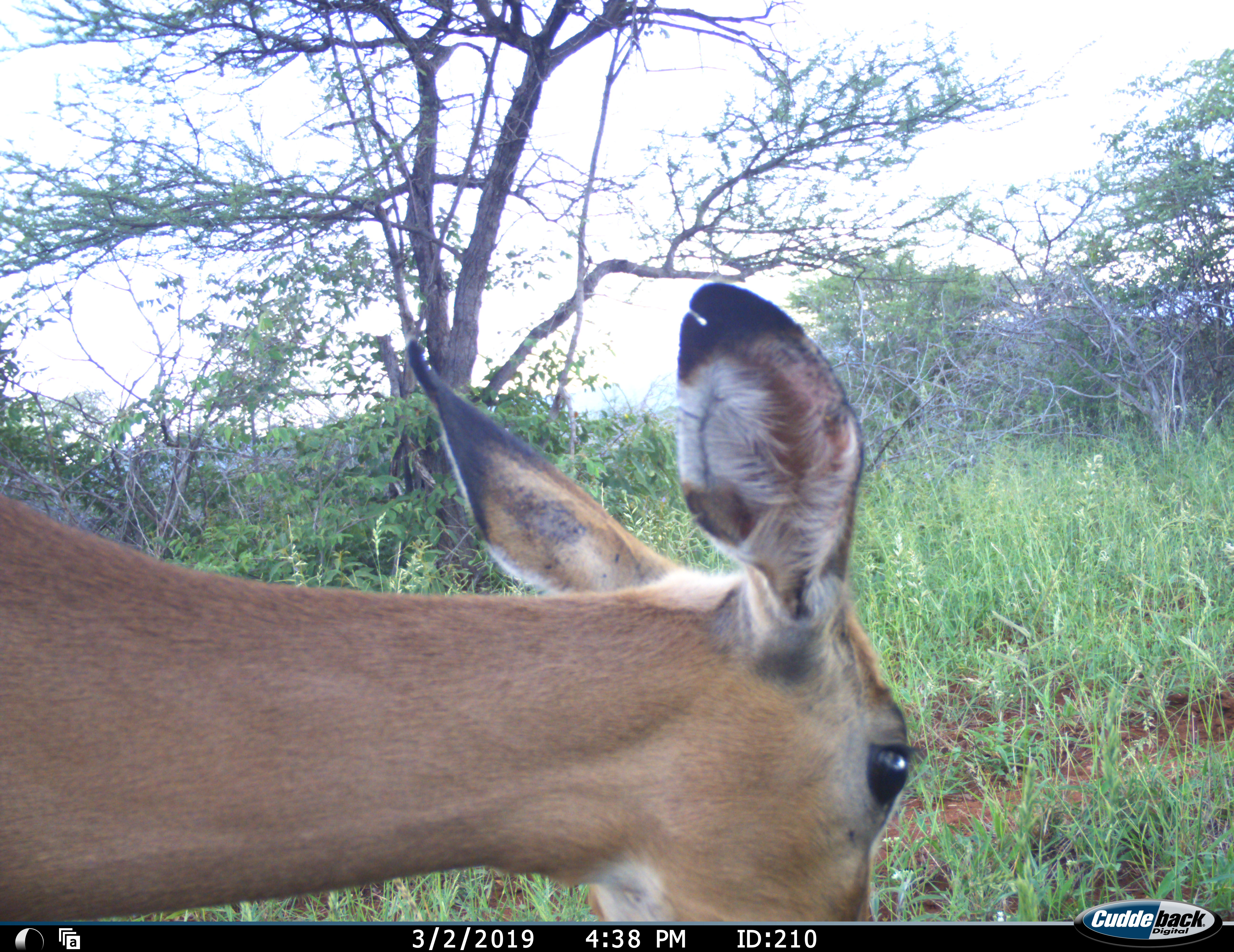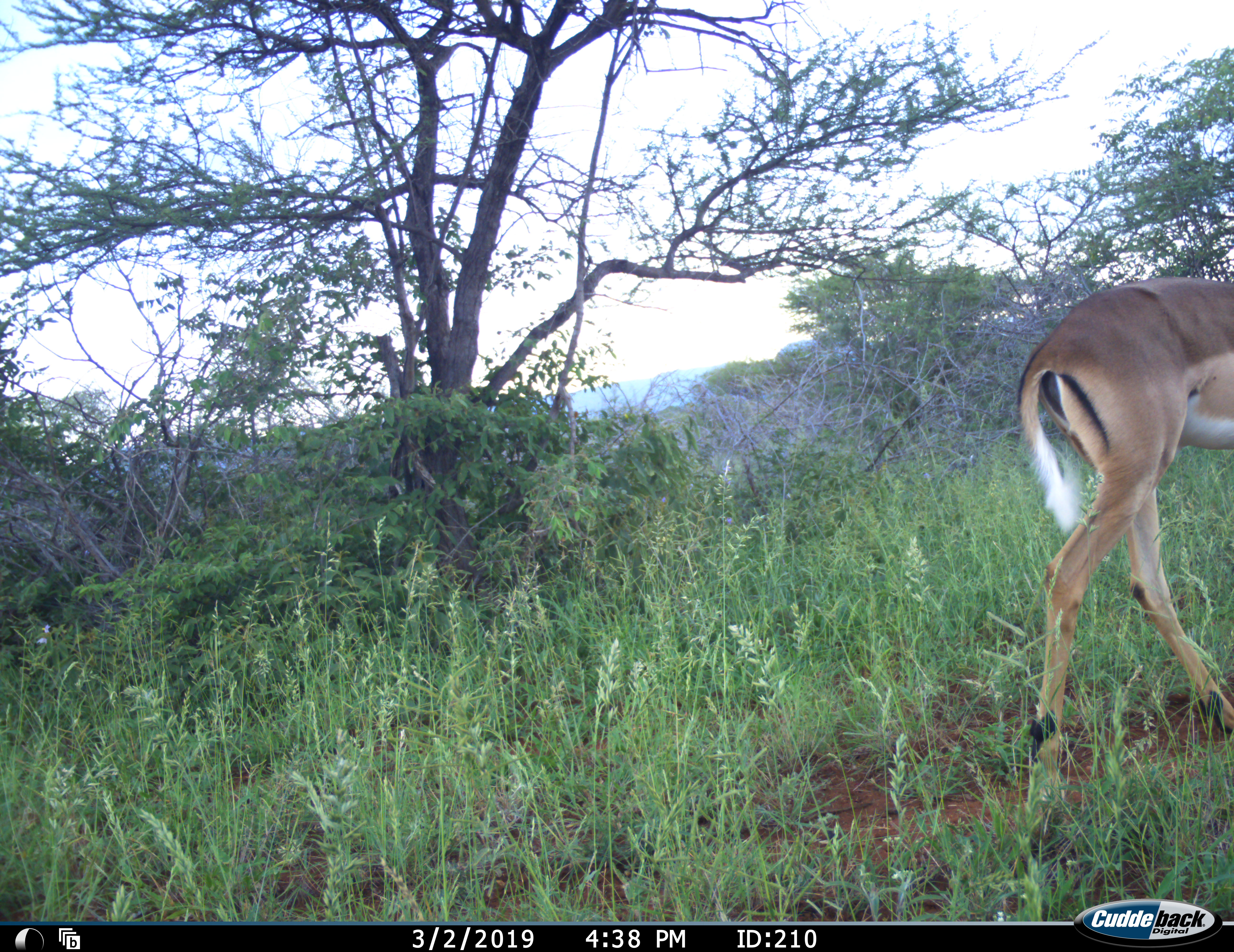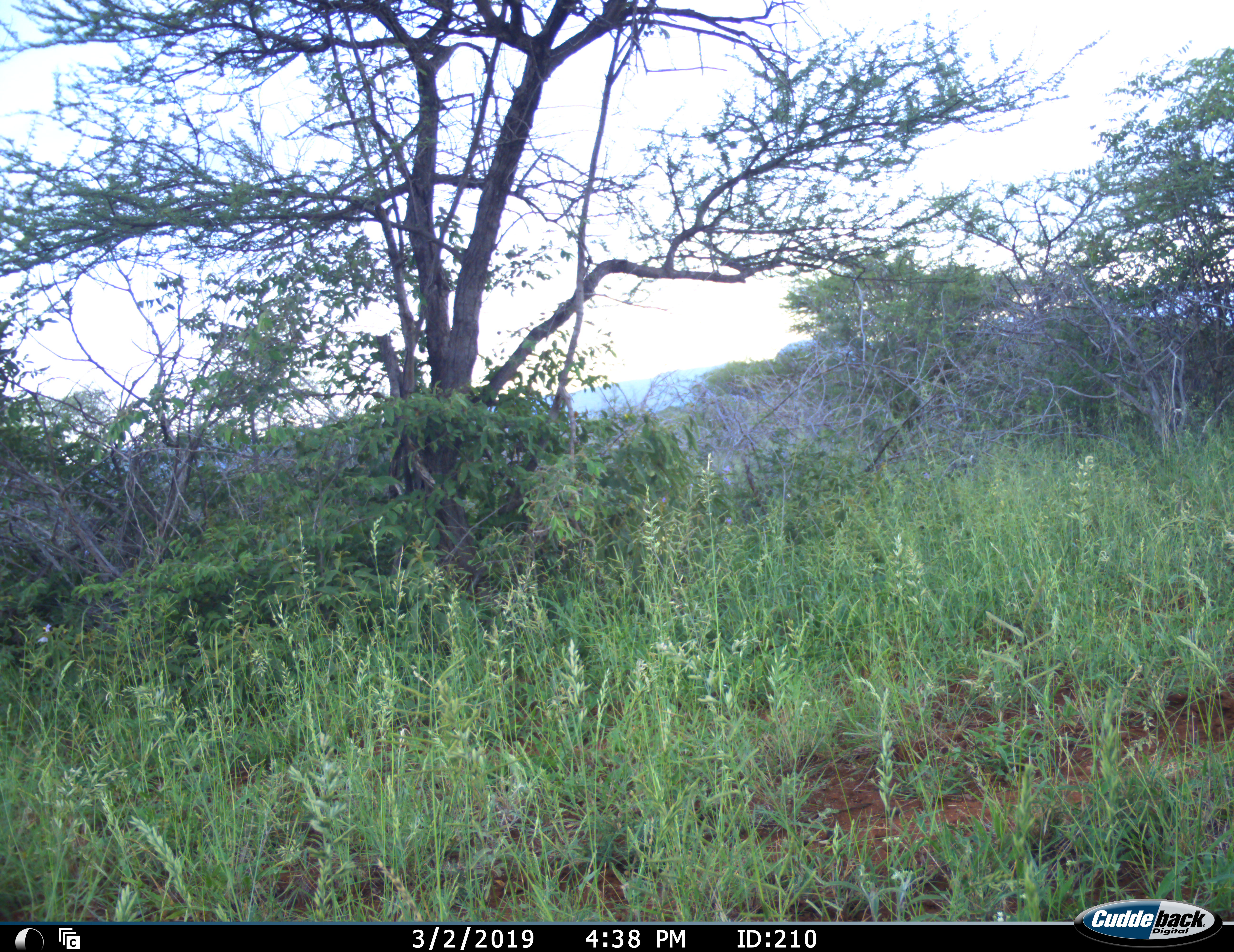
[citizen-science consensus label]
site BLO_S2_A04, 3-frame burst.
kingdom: Animalia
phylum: Chordata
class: Mammalia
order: Artiodactyla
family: Bovidae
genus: Aepyceros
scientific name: Aepyceros melampus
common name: impala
Impala (Aepyceros melampus), count 1. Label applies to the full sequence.